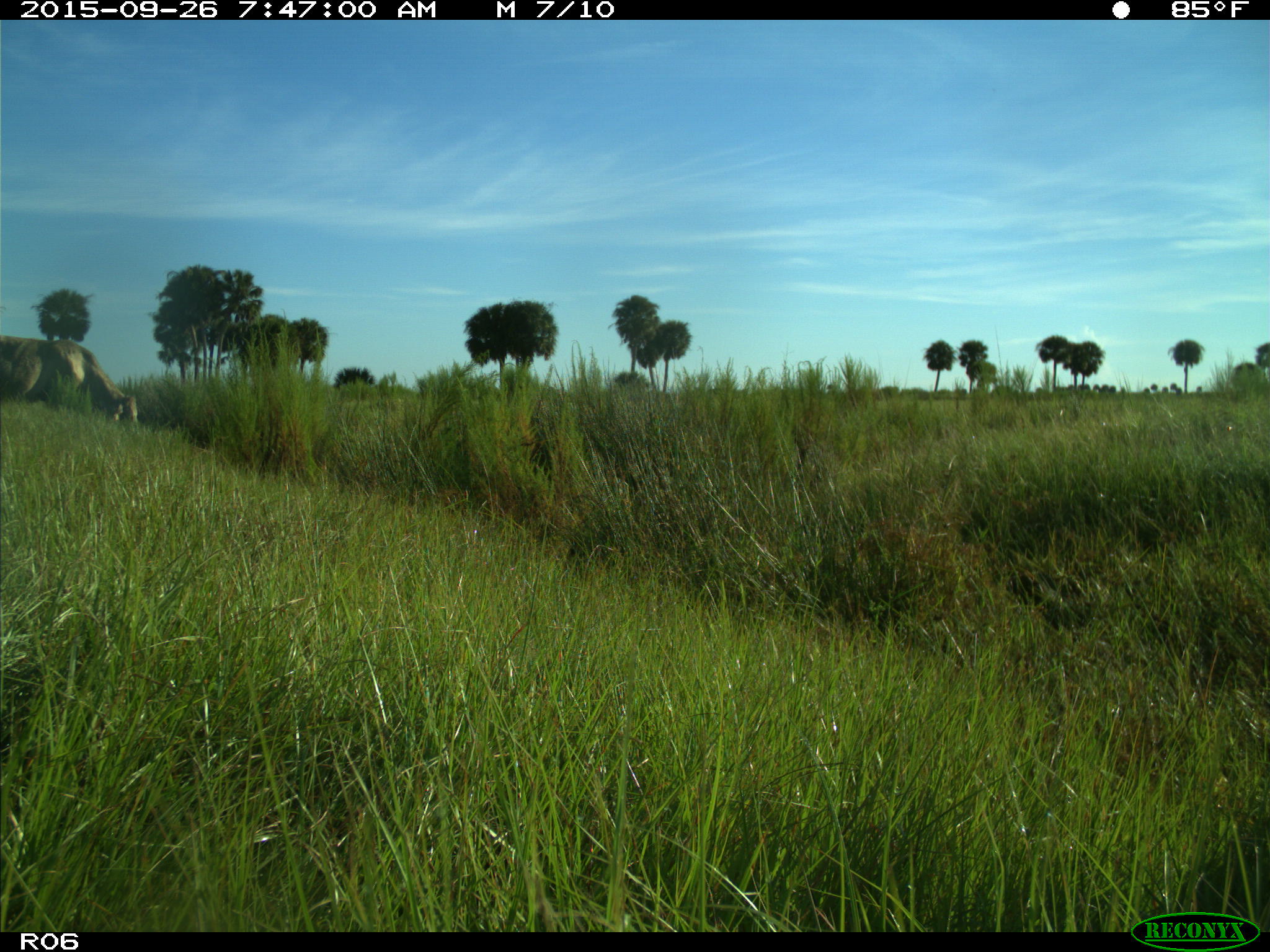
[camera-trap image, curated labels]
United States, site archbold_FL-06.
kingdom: Animalia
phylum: Chordata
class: Mammalia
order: Artiodactyla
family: Bovidae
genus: Bos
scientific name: Bos taurus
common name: domestic cow